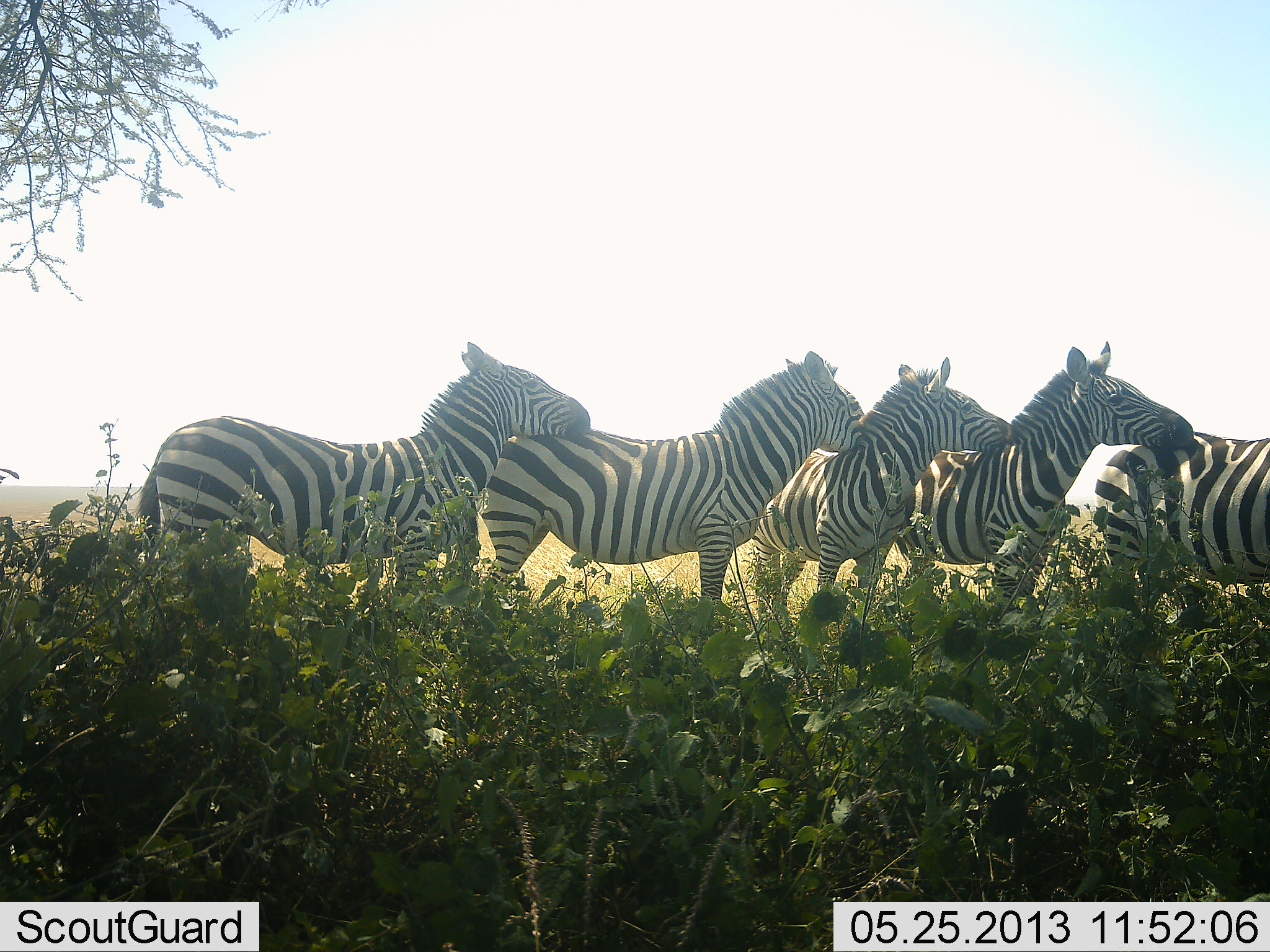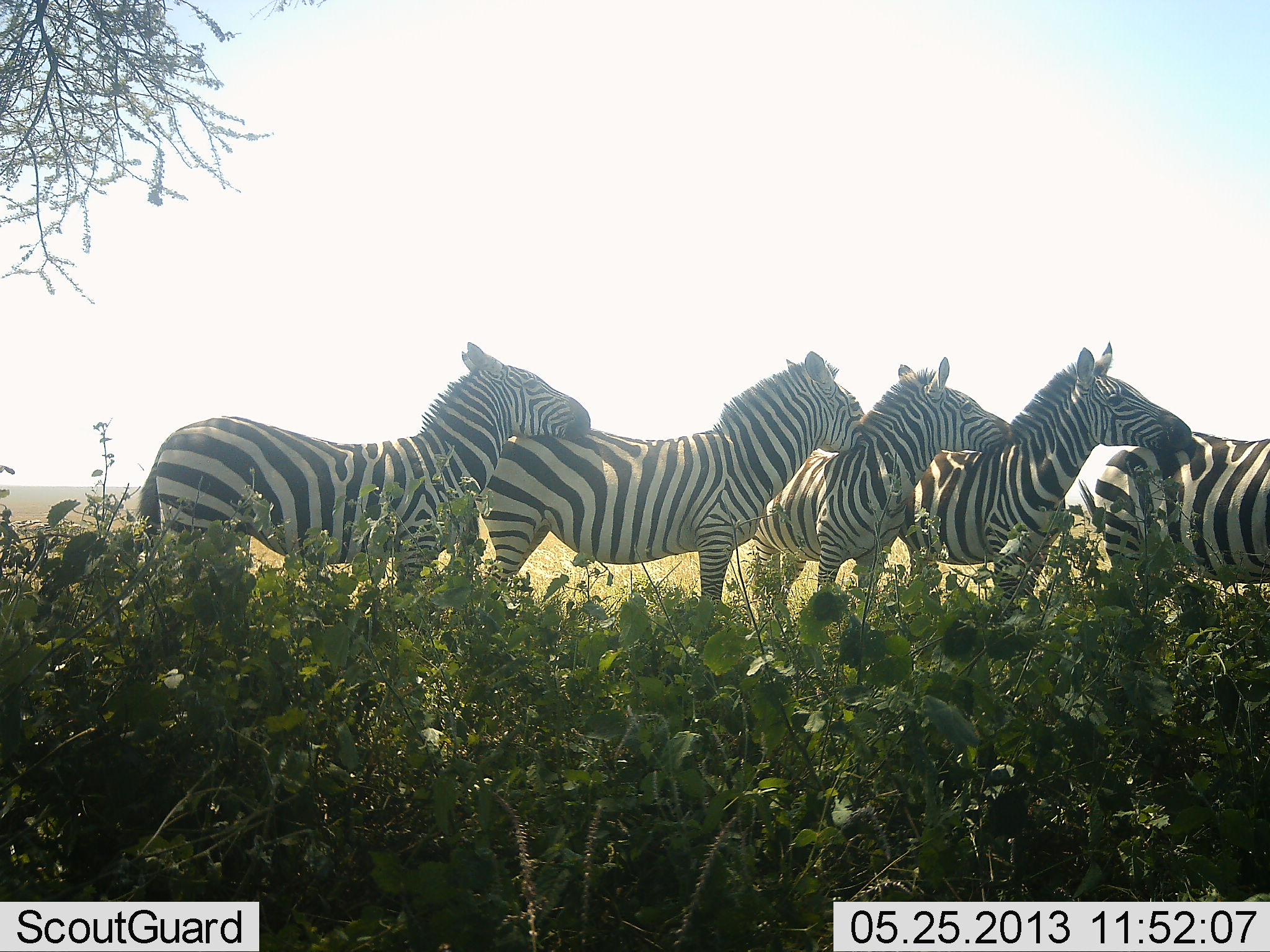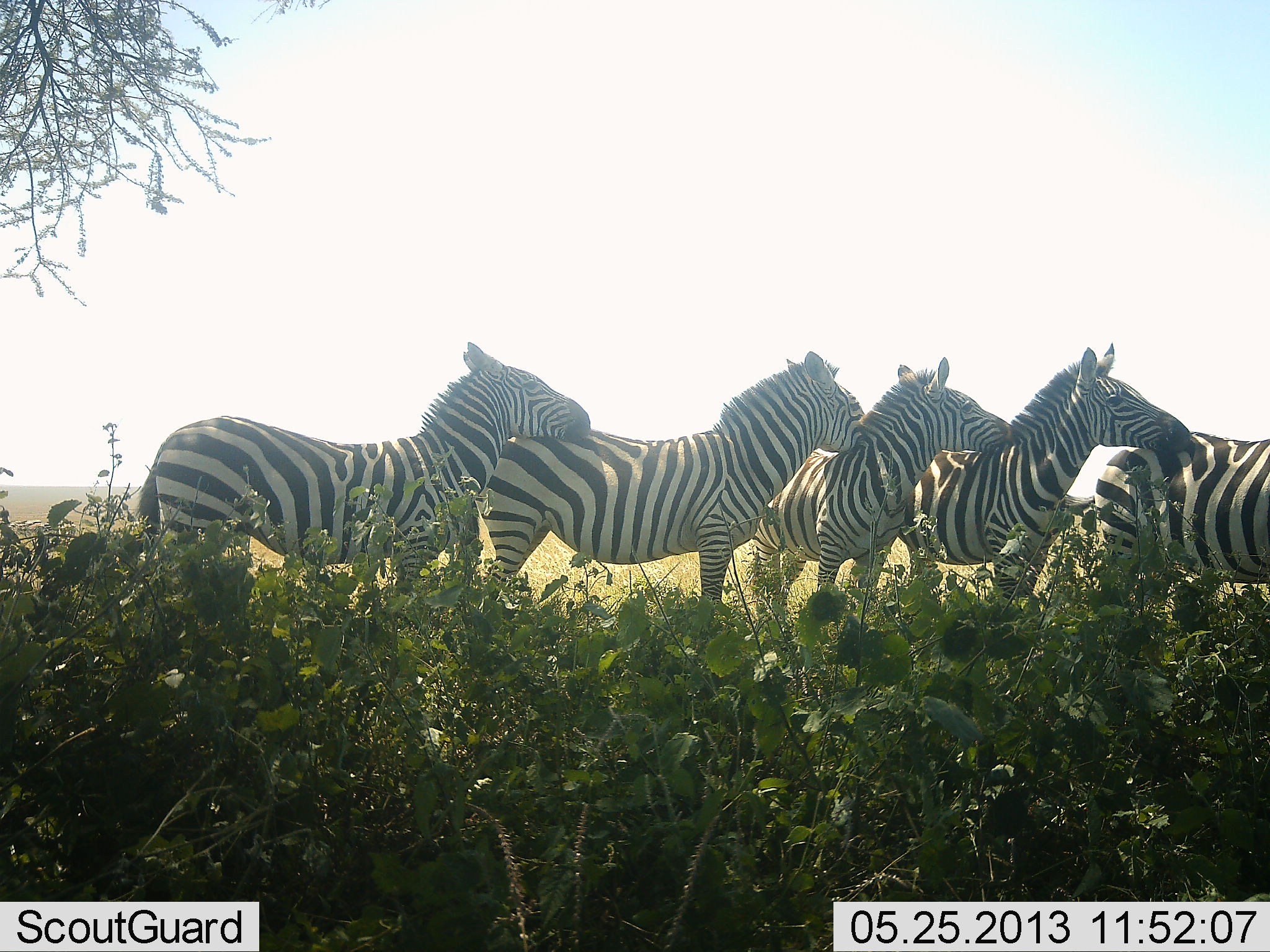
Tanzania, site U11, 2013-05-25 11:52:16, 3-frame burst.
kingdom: Animalia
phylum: Chordata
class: Mammalia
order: Perissodactyla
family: Equidae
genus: Equus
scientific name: Equus quagga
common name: plains zebra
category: zebra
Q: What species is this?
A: Zebra (plains zebra) (Equus quagga).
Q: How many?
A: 5.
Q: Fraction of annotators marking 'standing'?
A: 50%.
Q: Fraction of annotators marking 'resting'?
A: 10%.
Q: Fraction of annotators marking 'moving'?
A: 0%.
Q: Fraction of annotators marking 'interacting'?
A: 90%.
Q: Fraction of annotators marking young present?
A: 0%.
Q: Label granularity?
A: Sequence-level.